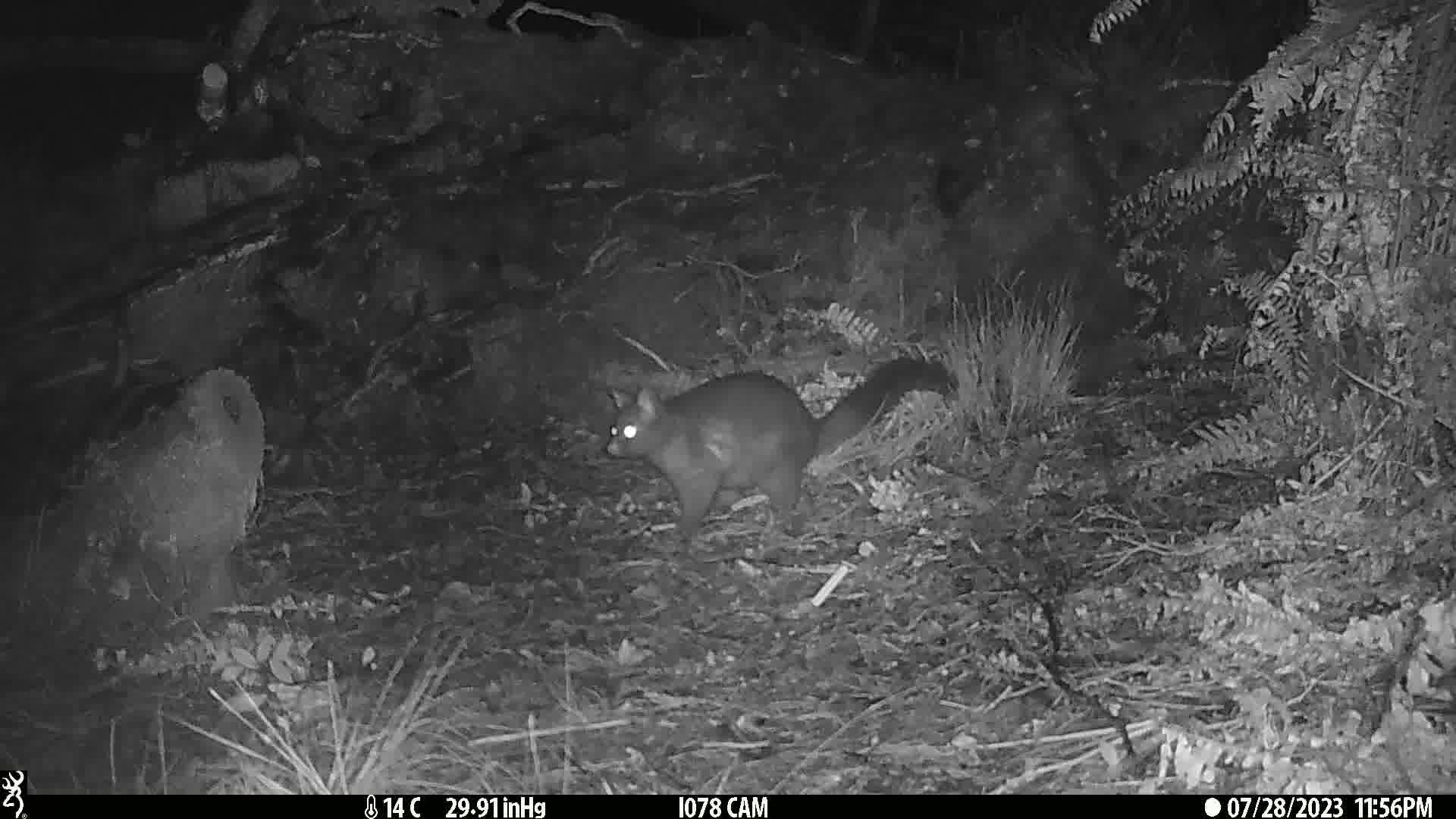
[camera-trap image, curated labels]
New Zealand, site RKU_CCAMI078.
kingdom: Animalia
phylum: Chordata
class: Mammalia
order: Diprotodontia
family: Phalangeridae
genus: Trichosurus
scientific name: Trichosurus vulpecula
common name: common brushtail possum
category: possum